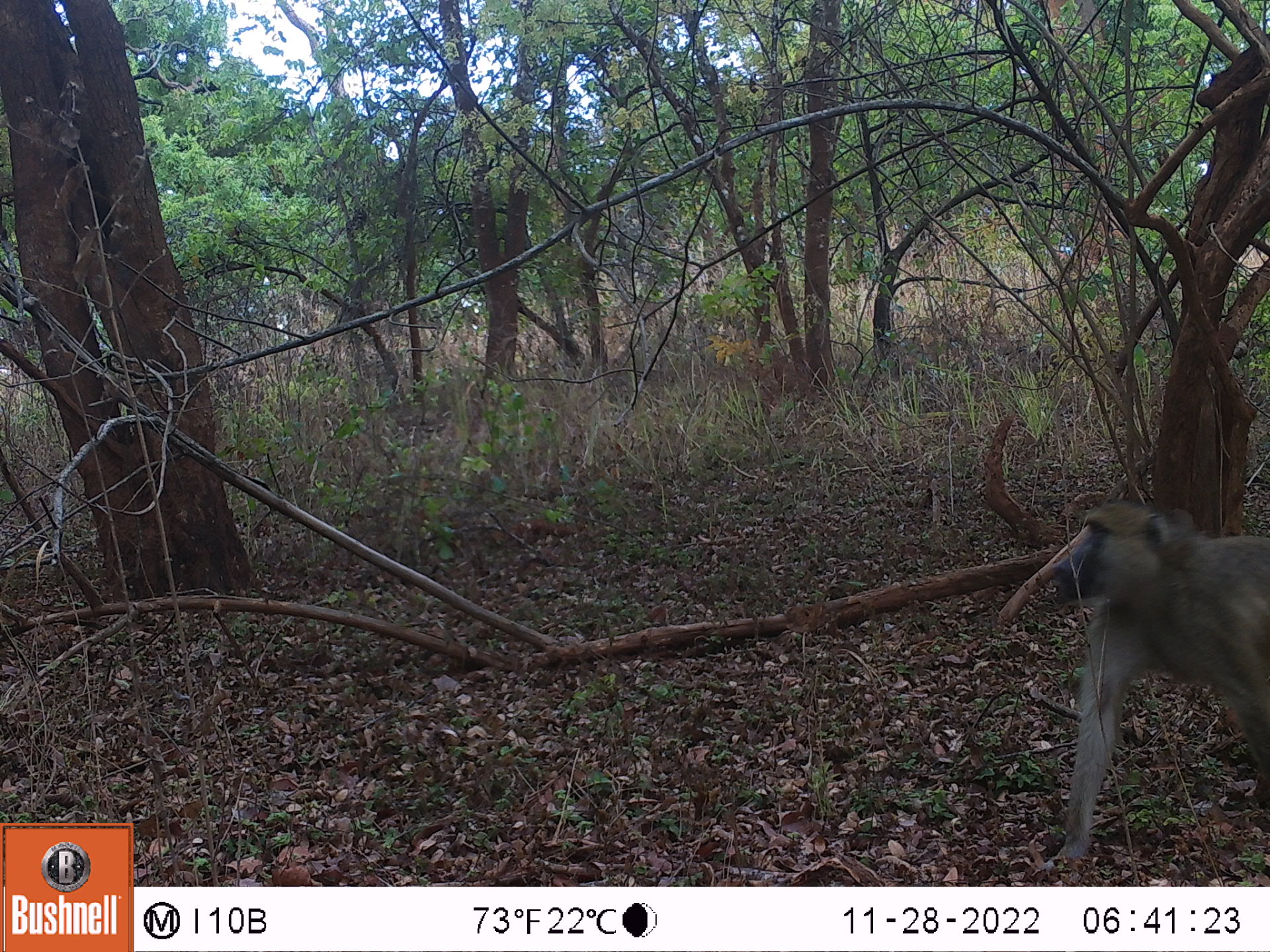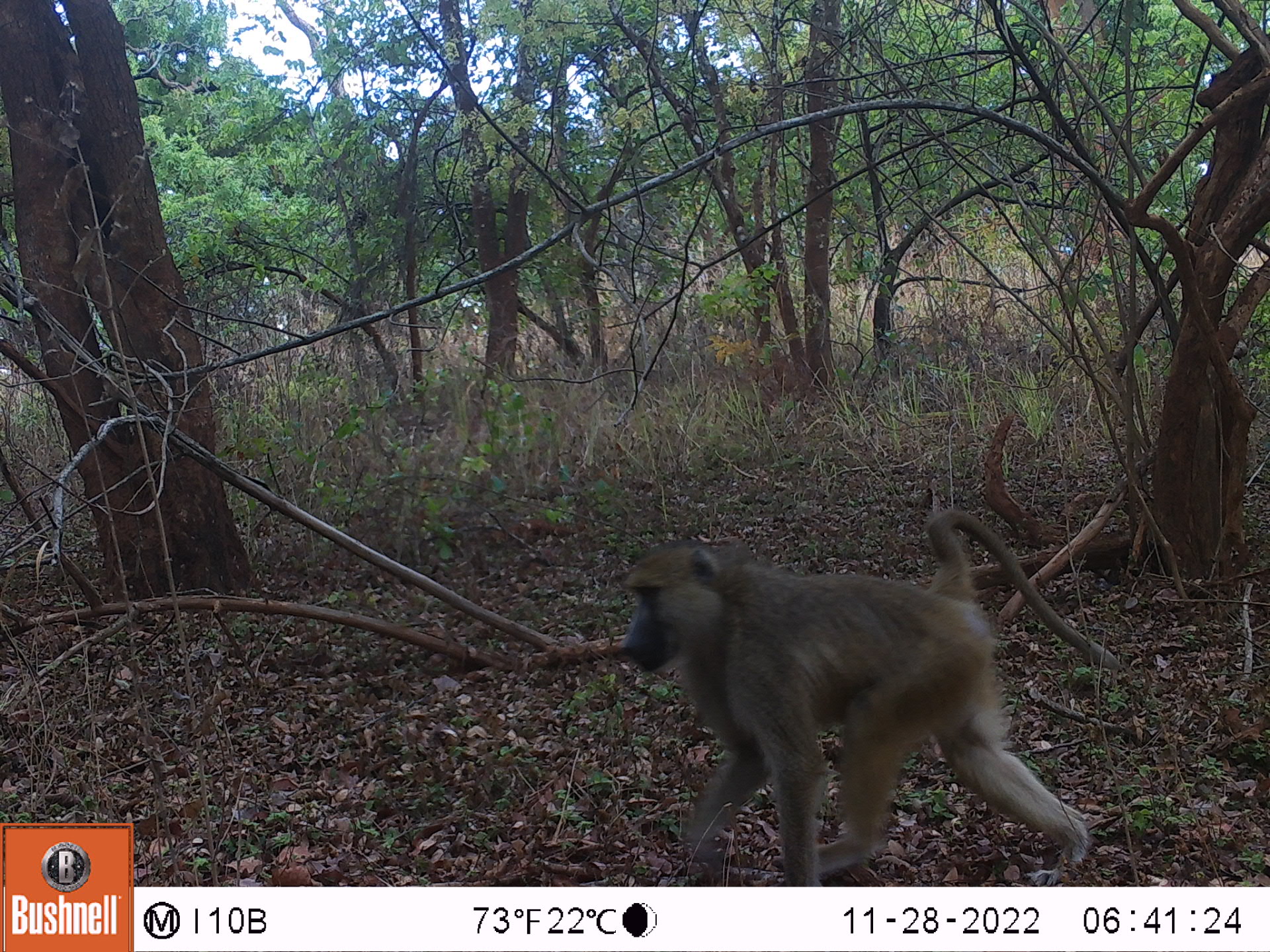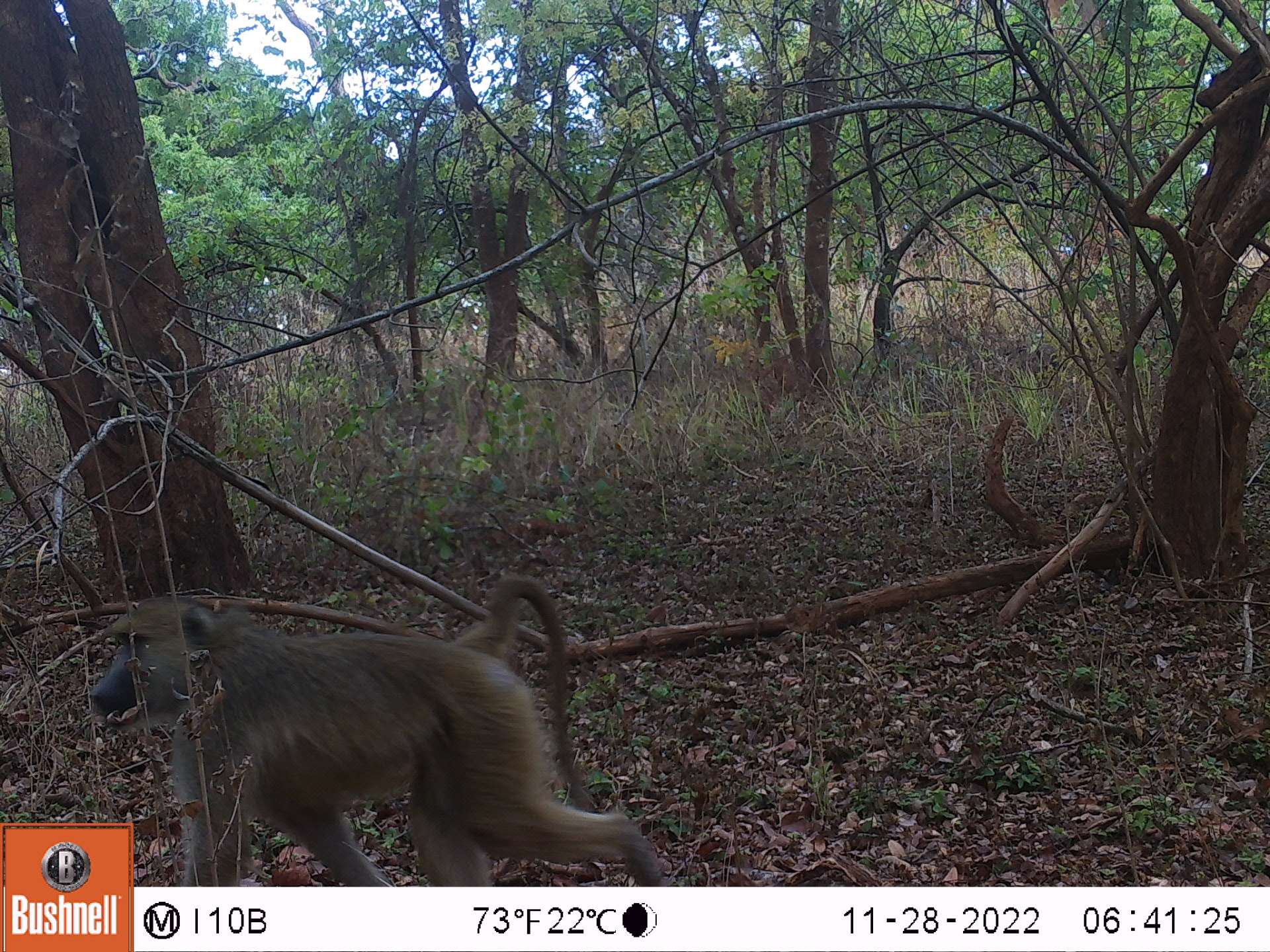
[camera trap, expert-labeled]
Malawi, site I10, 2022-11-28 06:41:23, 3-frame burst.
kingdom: Animalia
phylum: Chordata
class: Mammalia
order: Primates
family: Cercopithecidae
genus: Papio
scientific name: Papio cynocephalus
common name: yellow baboon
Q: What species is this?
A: Yellow baboon (Papio cynocephalus).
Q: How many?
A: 1.